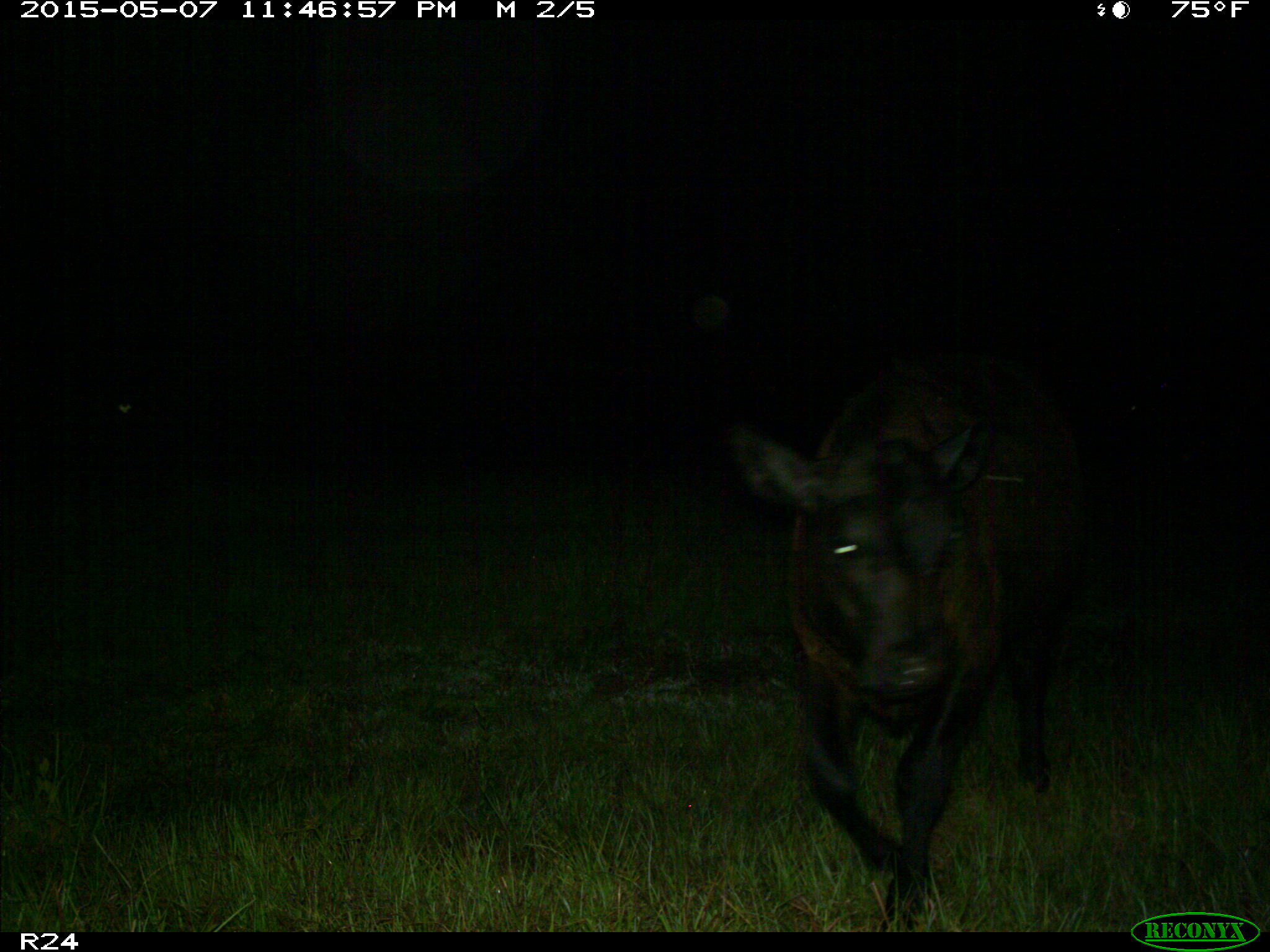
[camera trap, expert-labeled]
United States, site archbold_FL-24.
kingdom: Animalia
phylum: Chordata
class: Mammalia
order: Artiodactyla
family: Bovidae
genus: Bos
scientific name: Bos taurus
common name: domestic cow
Bos taurus (domestic cow).